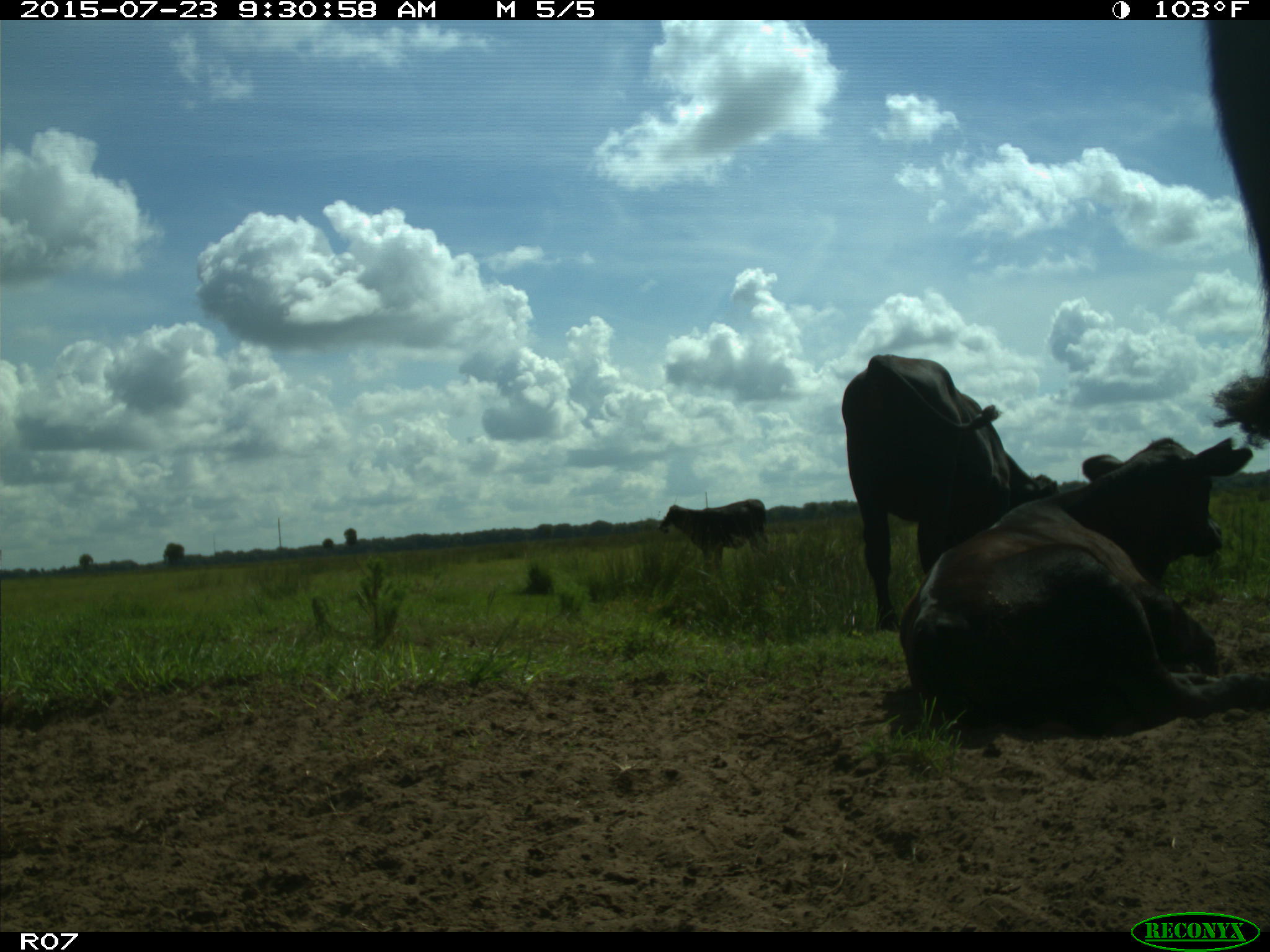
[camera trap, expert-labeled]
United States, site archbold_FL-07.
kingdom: Animalia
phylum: Chordata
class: Mammalia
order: Artiodactyla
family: Bovidae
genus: Bos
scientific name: Bos taurus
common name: domestic cow